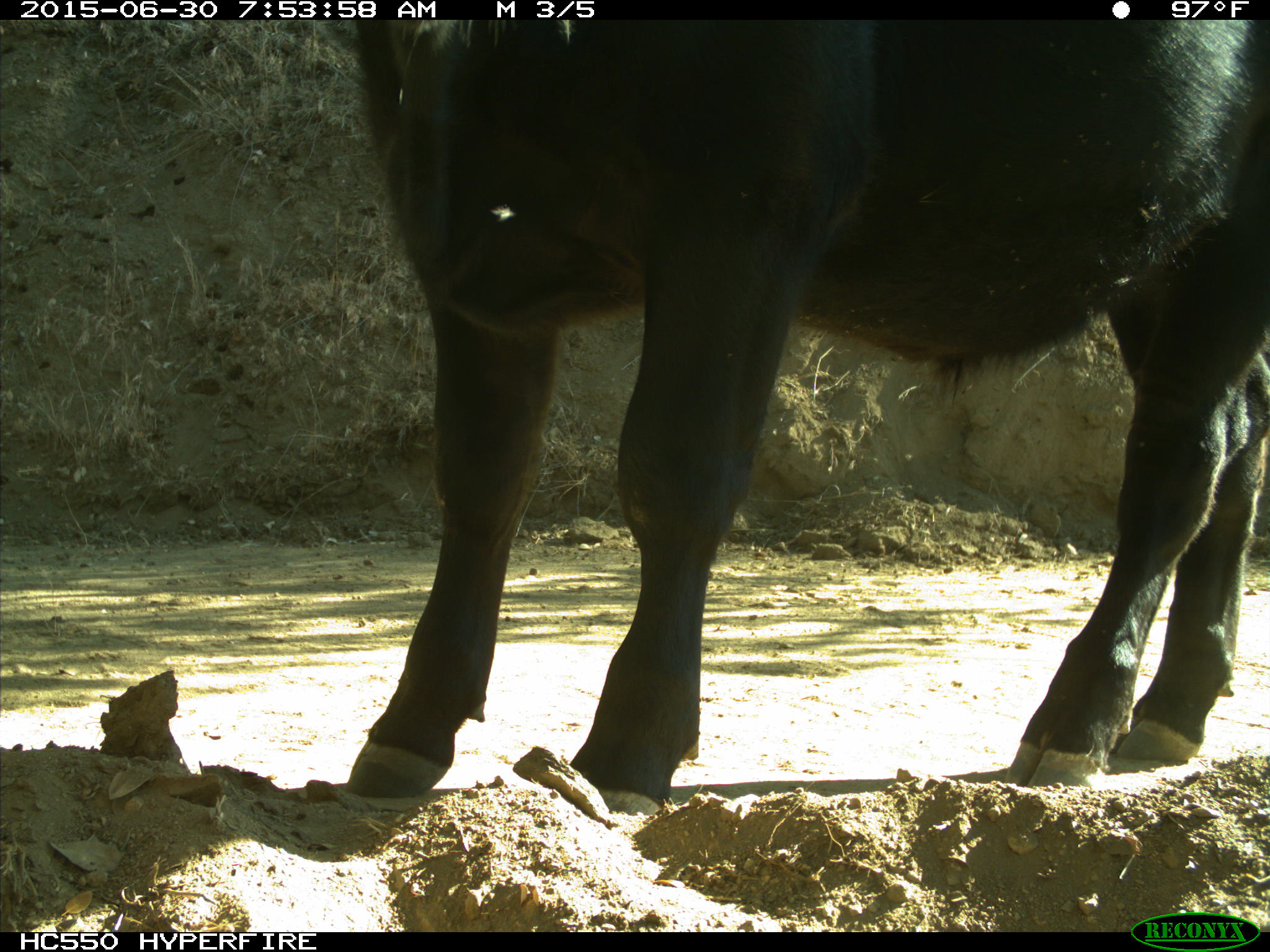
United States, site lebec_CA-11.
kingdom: Animalia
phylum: Chordata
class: Mammalia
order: Artiodactyla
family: Bovidae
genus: Bos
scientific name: Bos taurus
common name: domestic cow